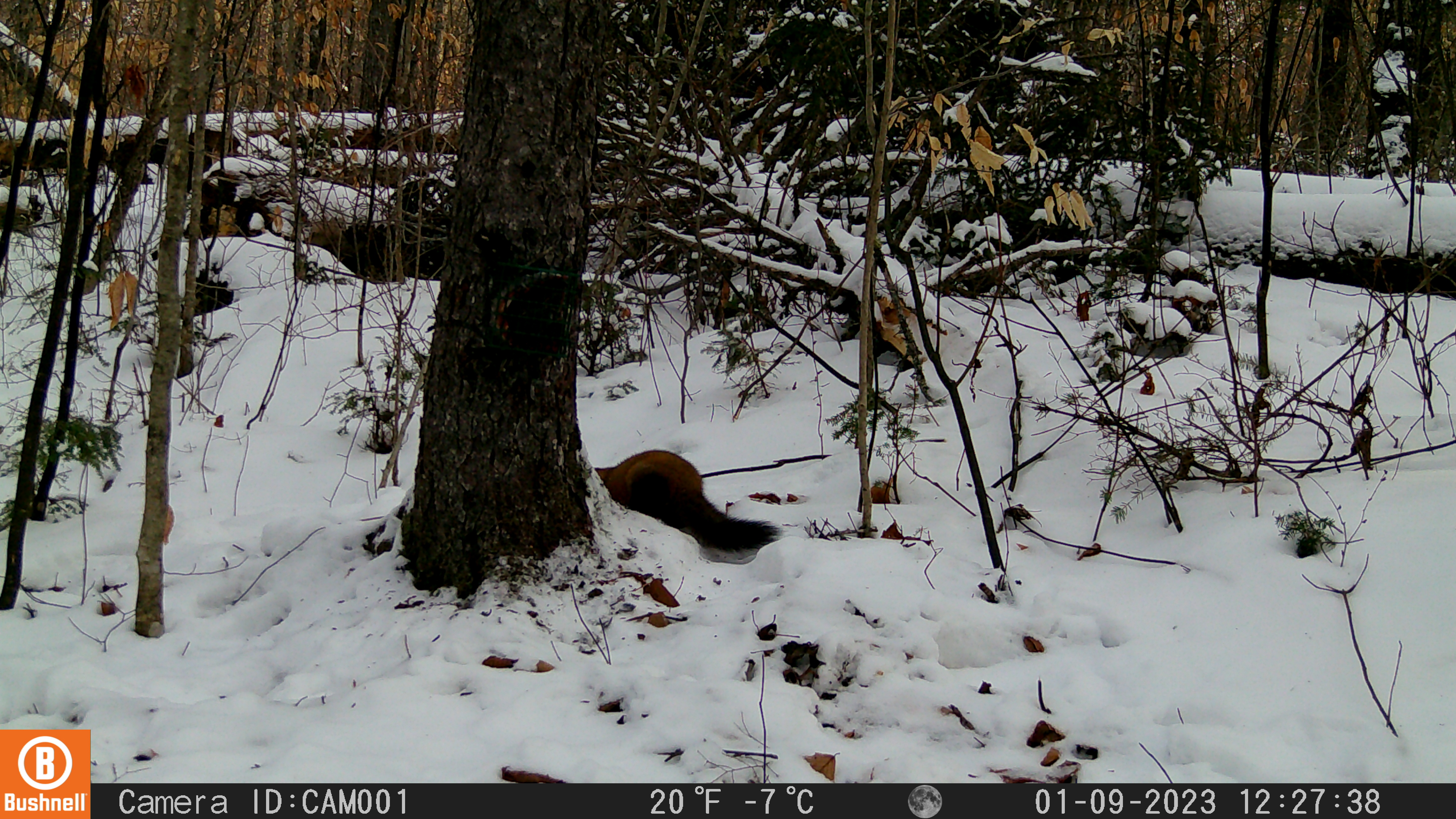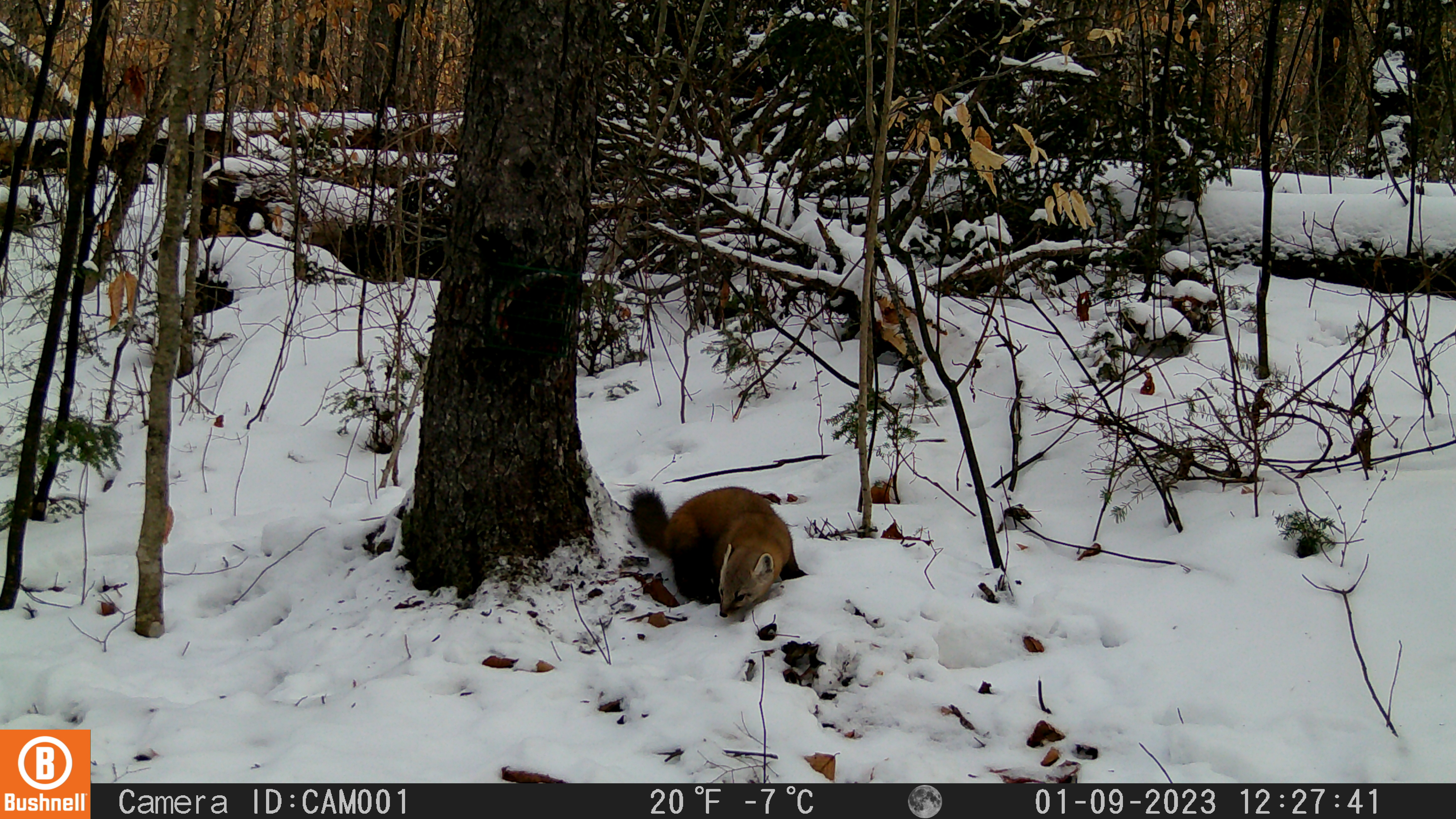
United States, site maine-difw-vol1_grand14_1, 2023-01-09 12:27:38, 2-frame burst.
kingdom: Animalia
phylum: Chordata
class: Mammalia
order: Carnivora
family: Mustelidae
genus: Martes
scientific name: Martes americana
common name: american marten